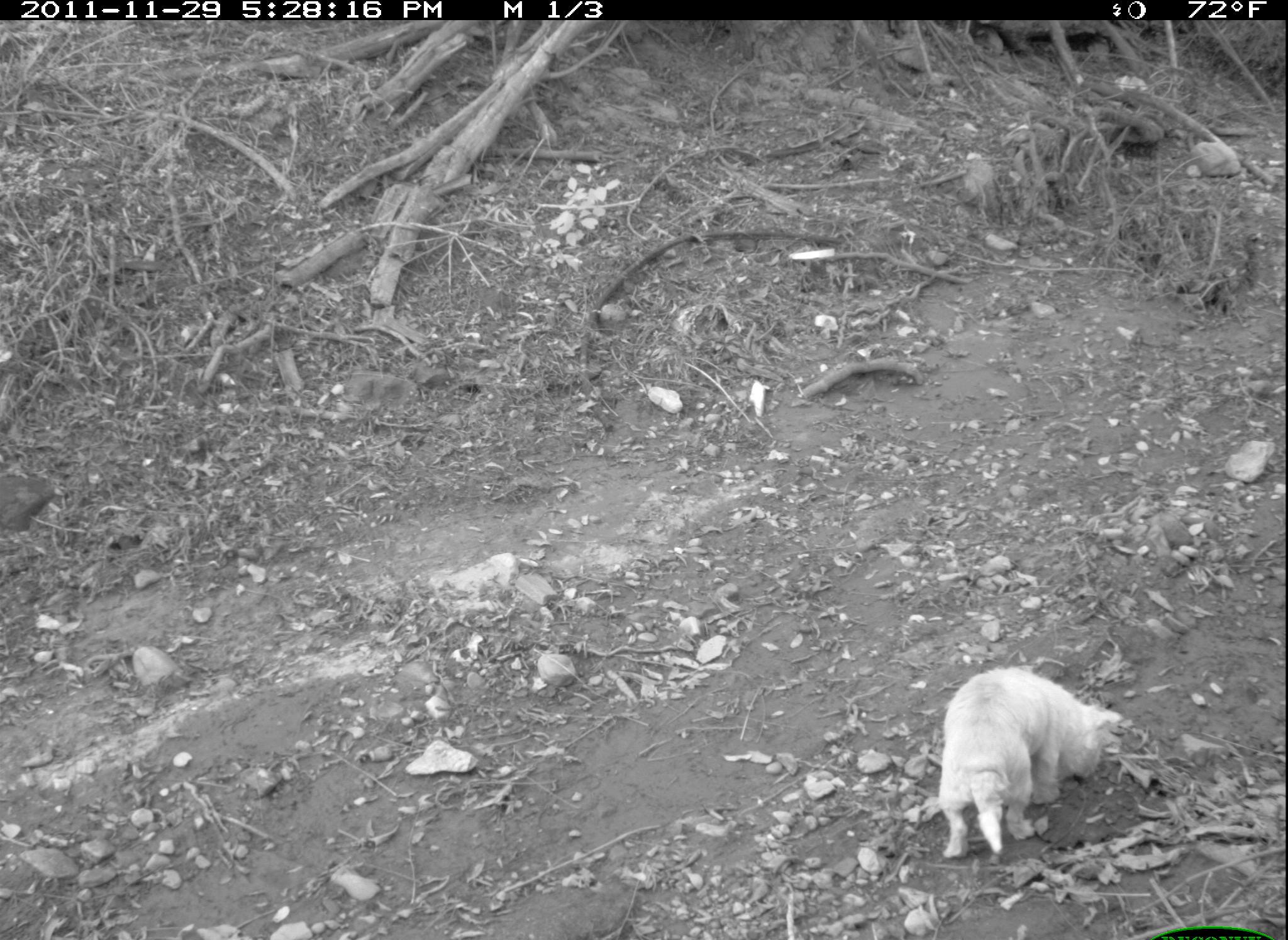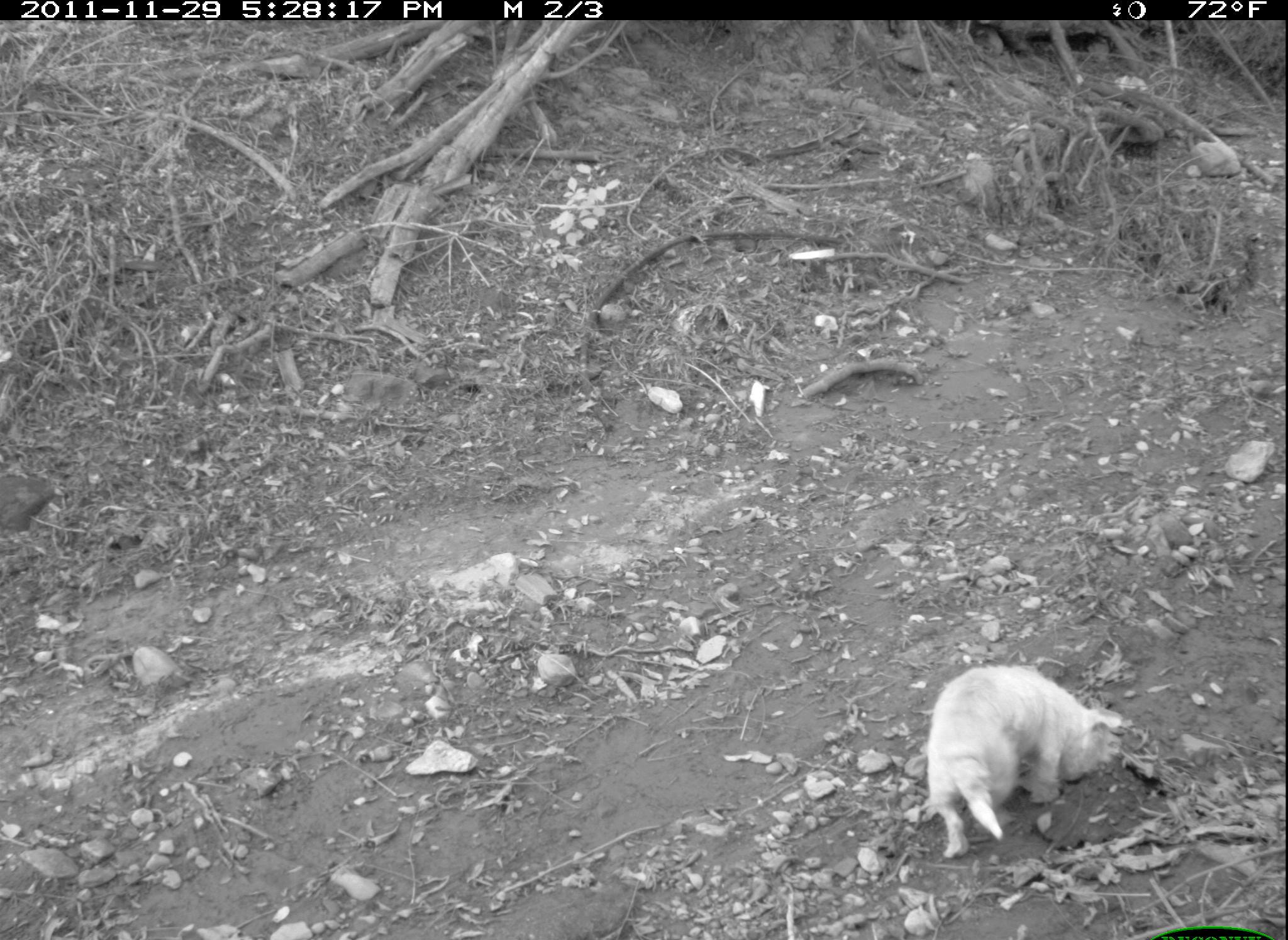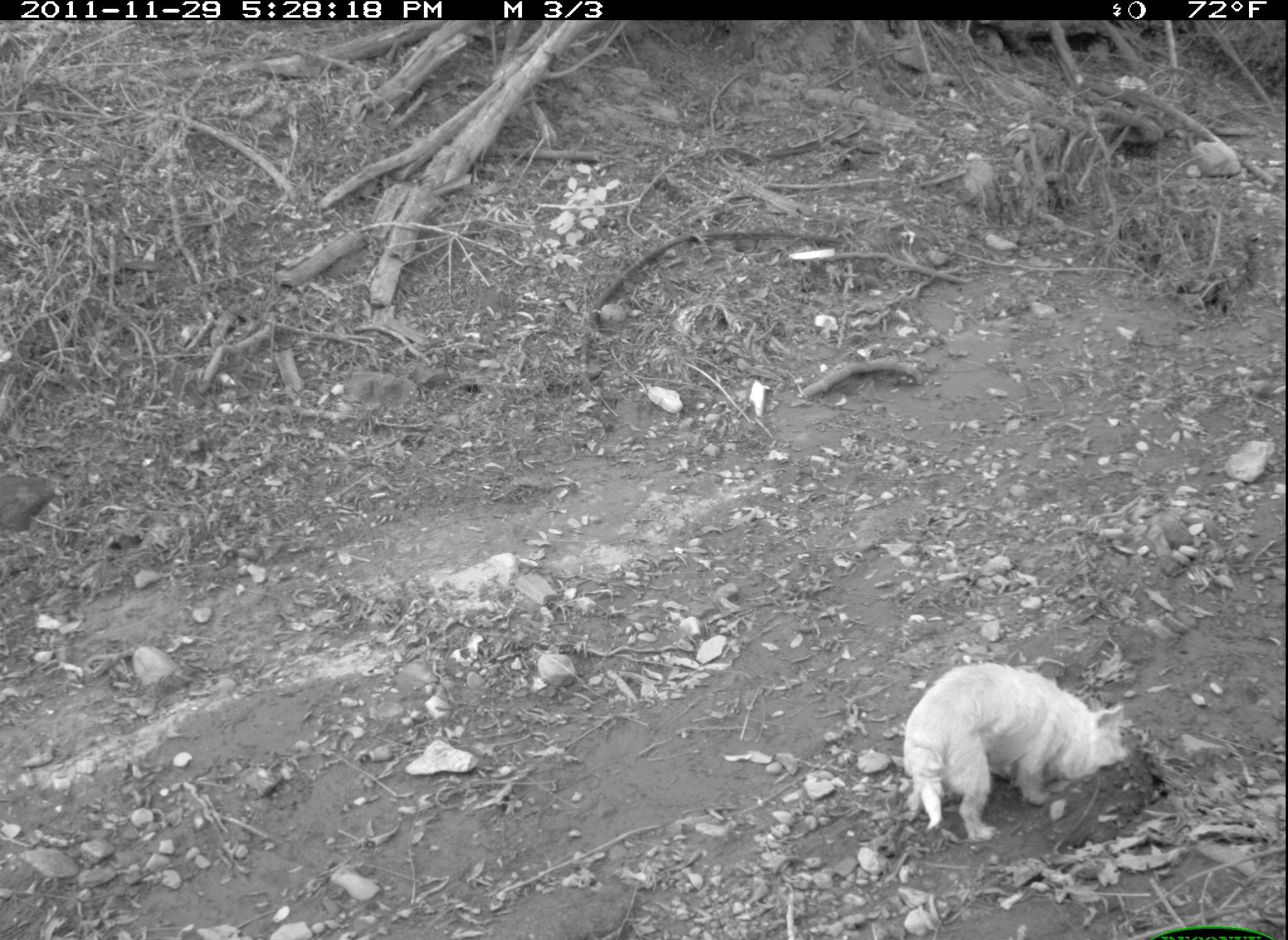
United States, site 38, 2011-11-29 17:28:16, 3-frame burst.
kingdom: Animalia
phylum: Chordata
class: Mammalia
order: Carnivora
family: Canidae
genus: Canis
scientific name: Canis familiaris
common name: domestic dog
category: dog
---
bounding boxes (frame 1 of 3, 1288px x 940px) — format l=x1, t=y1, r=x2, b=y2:
dog: l=914, t=654, r=1154, b=865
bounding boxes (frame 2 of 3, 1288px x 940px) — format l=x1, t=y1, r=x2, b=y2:
dog: l=889, t=638, r=1141, b=852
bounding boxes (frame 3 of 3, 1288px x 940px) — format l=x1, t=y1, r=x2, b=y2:
dog: l=887, t=615, r=1140, b=860